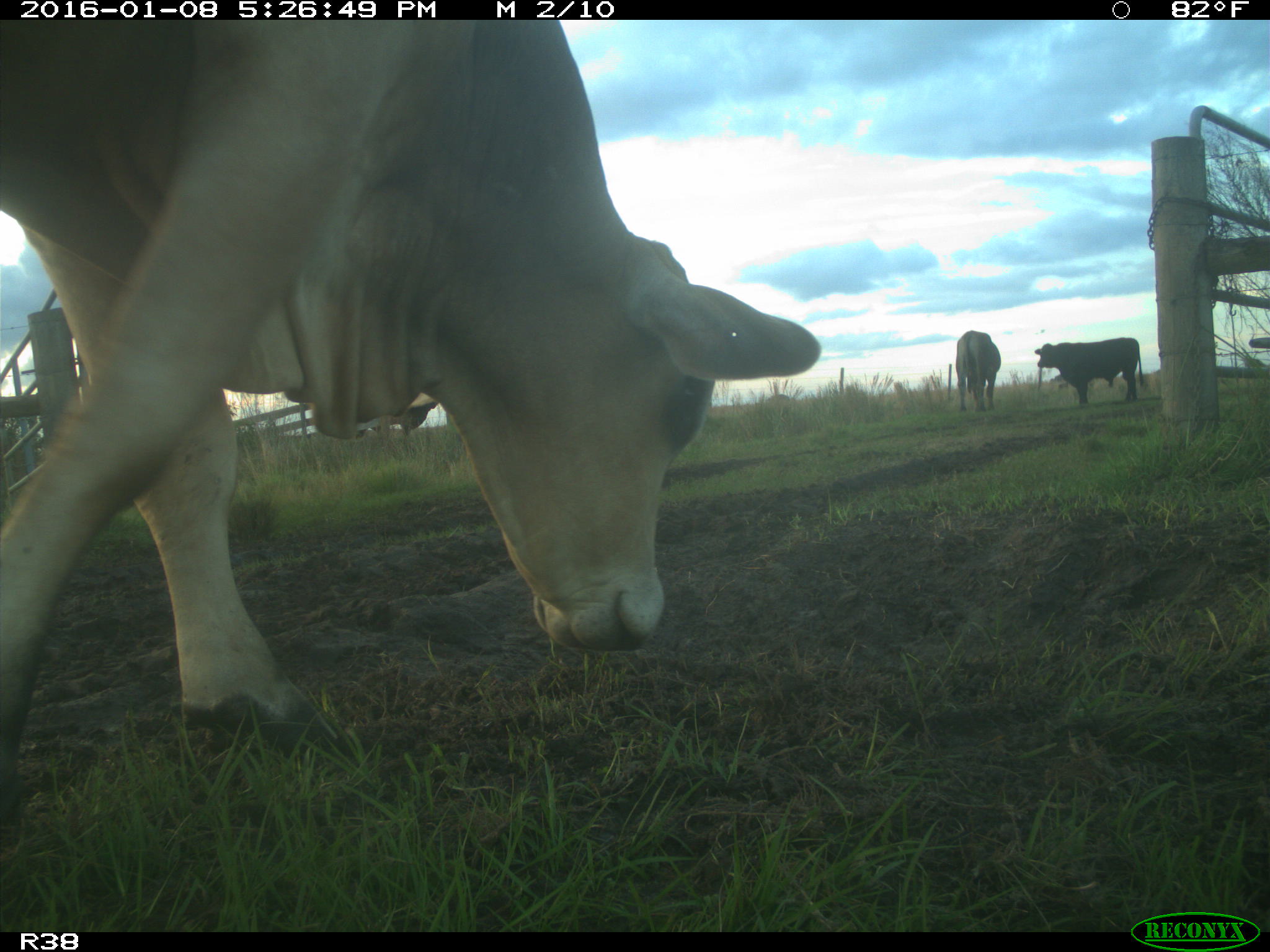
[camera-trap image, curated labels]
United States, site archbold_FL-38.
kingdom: Animalia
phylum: Chordata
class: Mammalia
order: Artiodactyla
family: Bovidae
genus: Bos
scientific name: Bos taurus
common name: domestic cow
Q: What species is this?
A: Bos taurus (domestic cow).